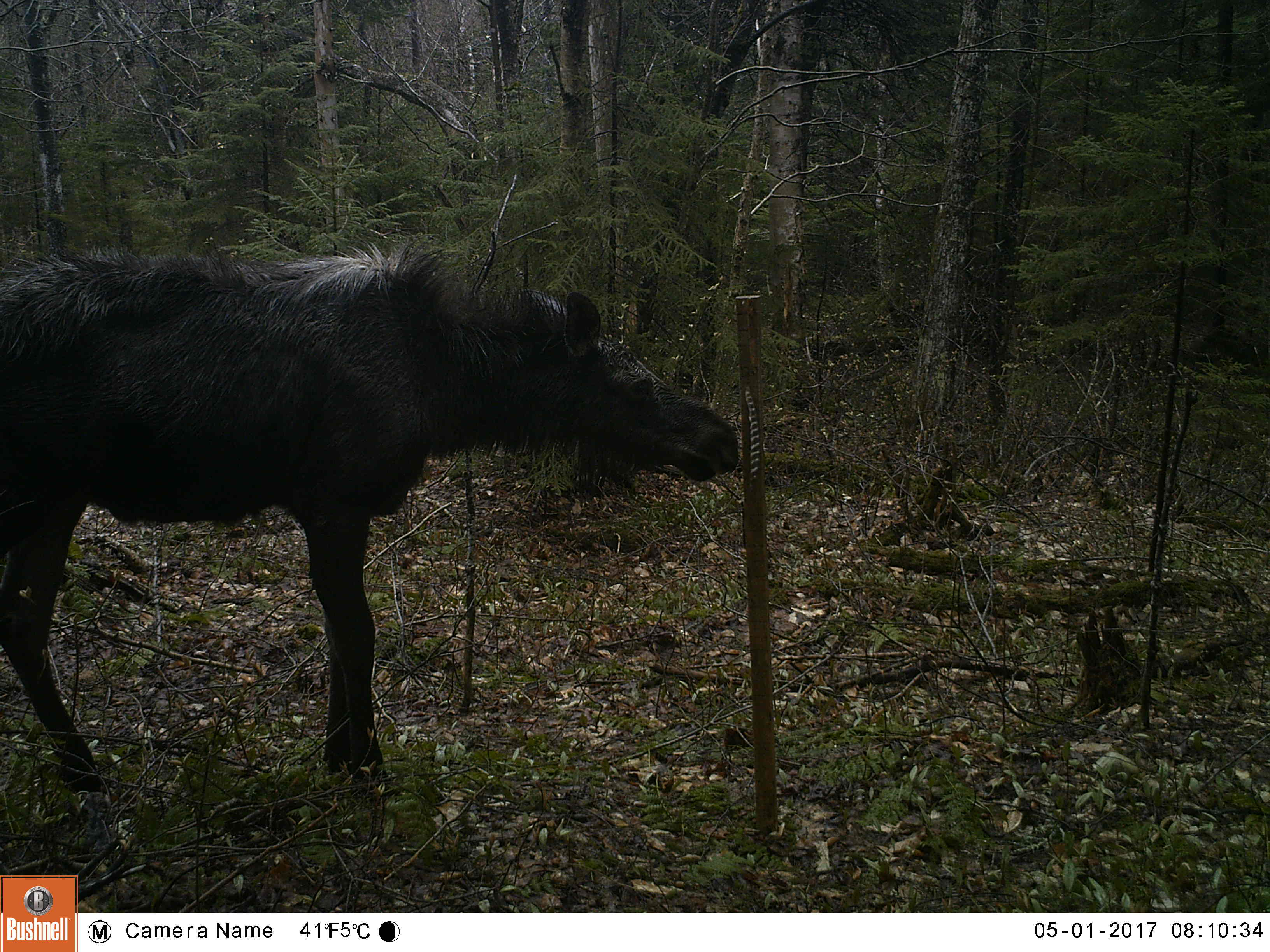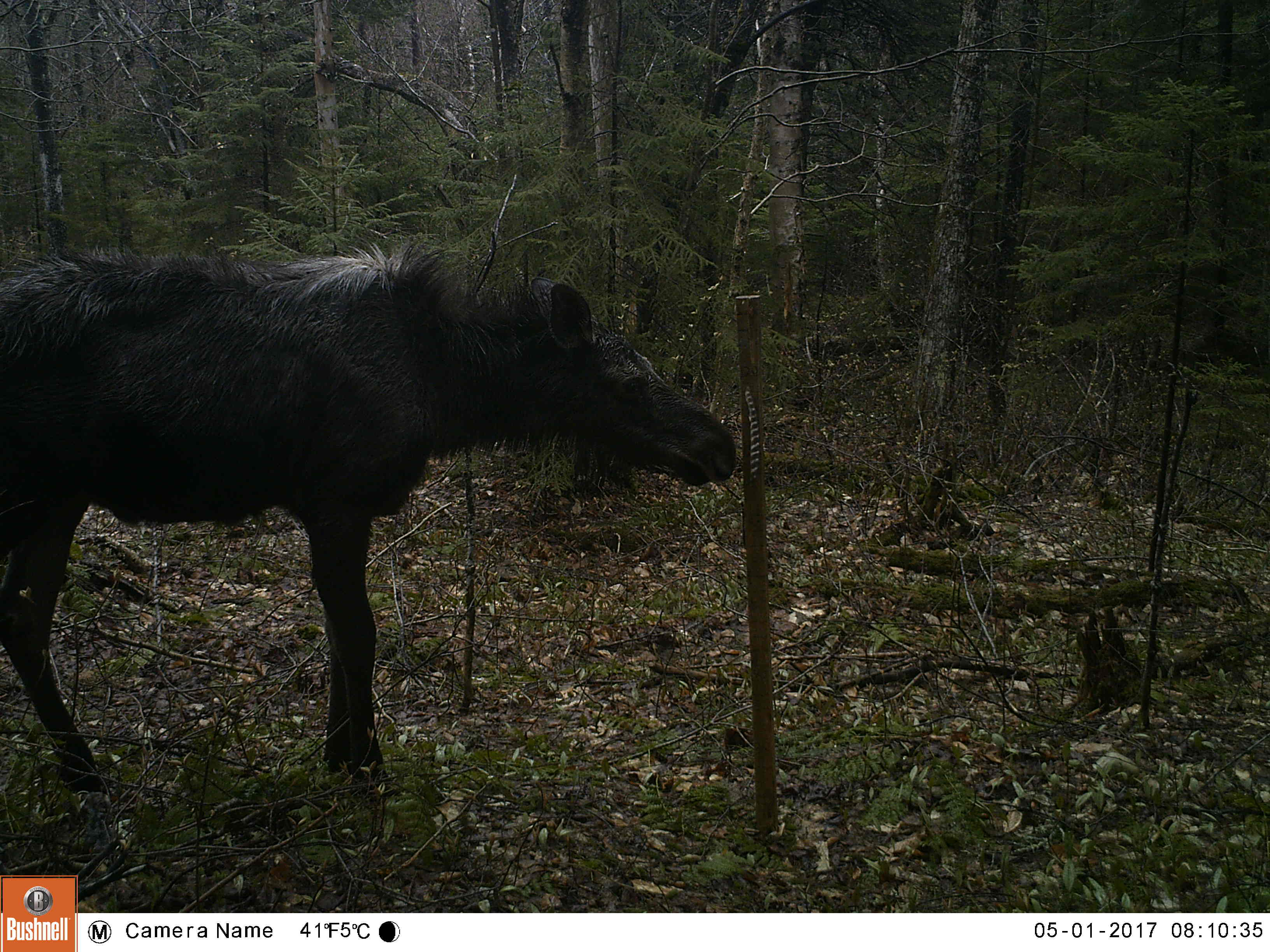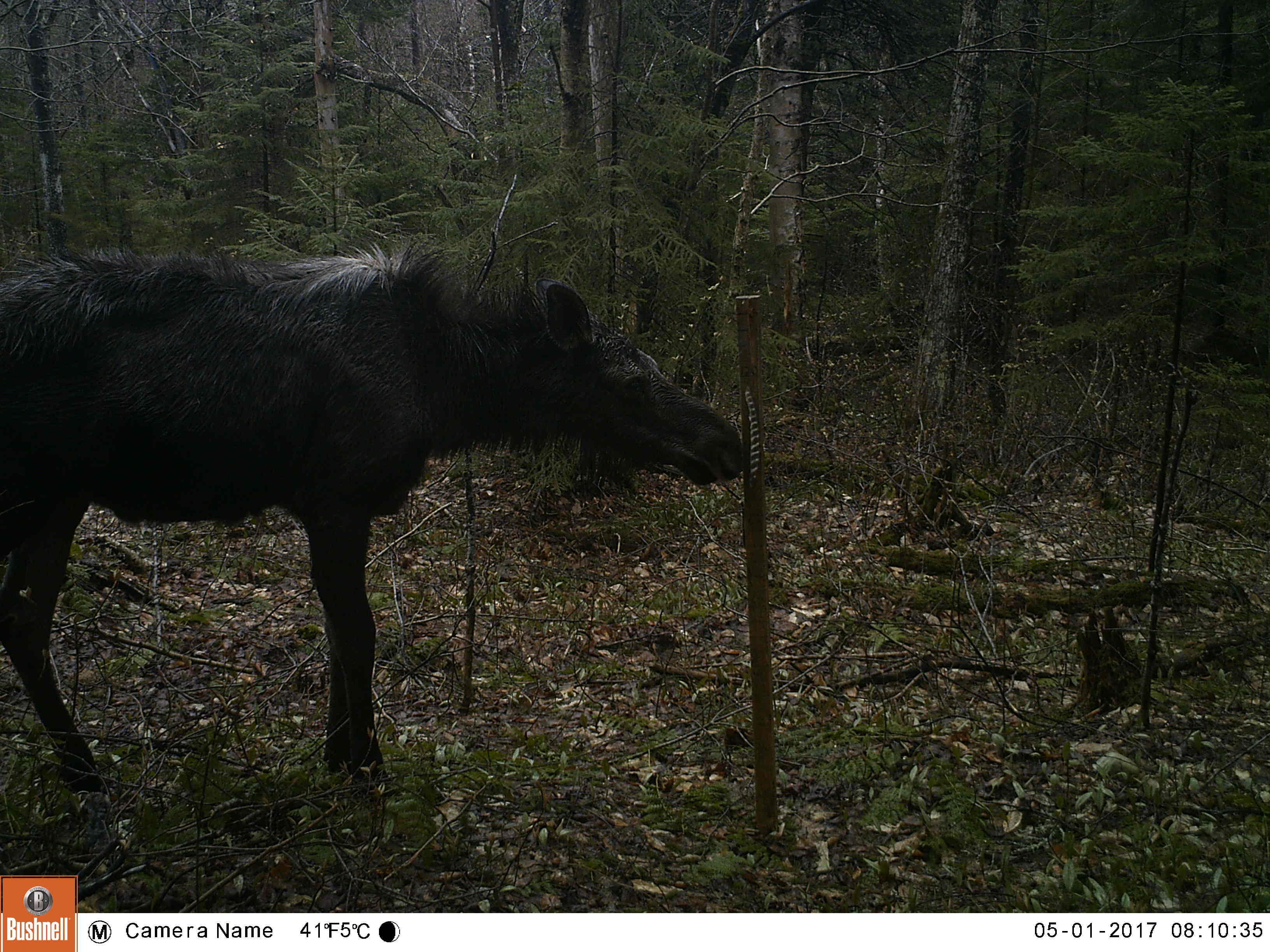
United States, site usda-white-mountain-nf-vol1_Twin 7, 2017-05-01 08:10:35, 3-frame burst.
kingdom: Animalia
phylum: Chordata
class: Mammalia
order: Artiodactyla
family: Cervidae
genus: Alces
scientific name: Alces alces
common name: moose